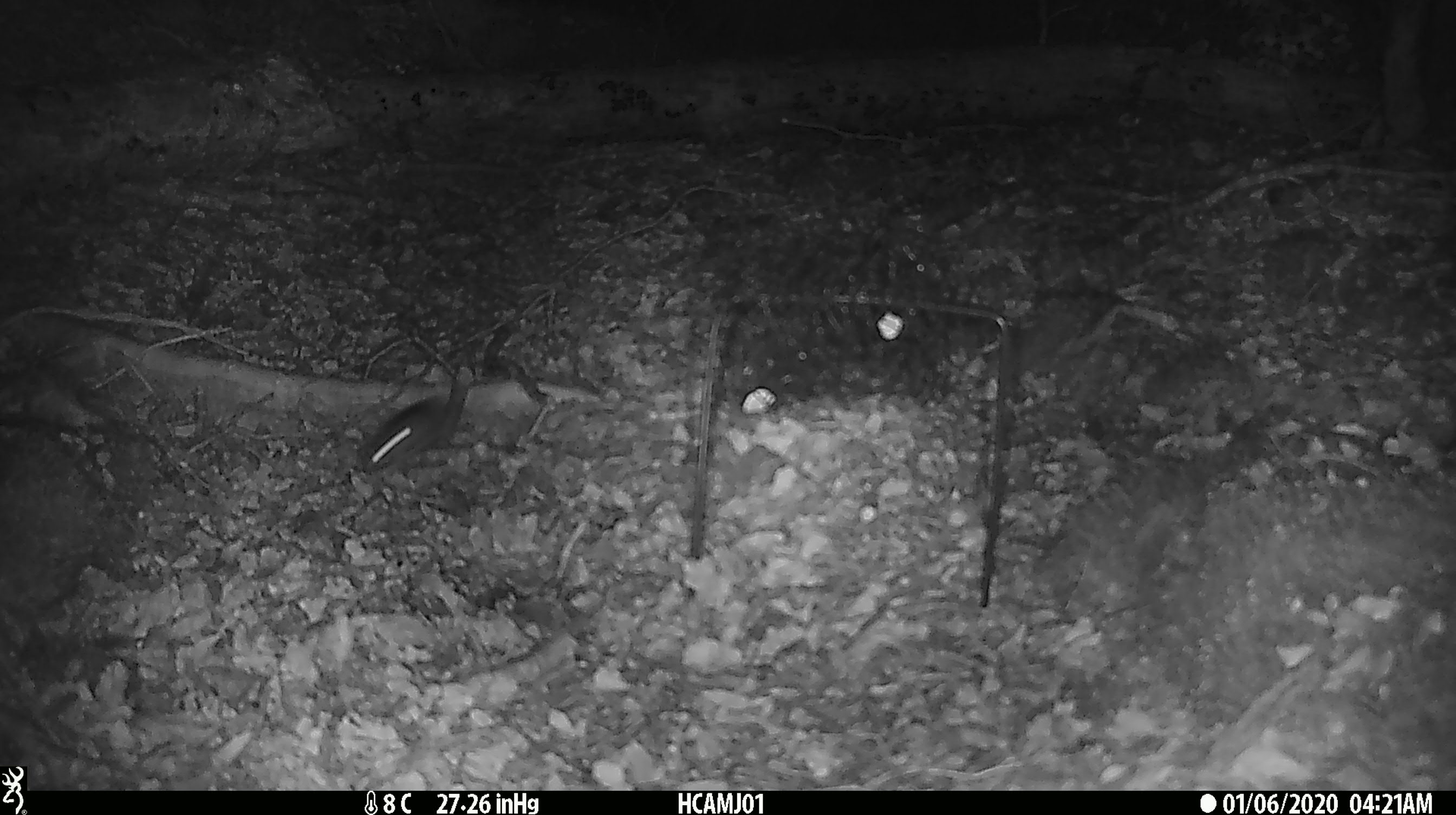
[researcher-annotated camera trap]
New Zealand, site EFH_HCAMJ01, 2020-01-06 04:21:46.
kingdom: Animalia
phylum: Chordata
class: Mammalia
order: Rodentia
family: Muridae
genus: Mus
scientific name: Mus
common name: mouse